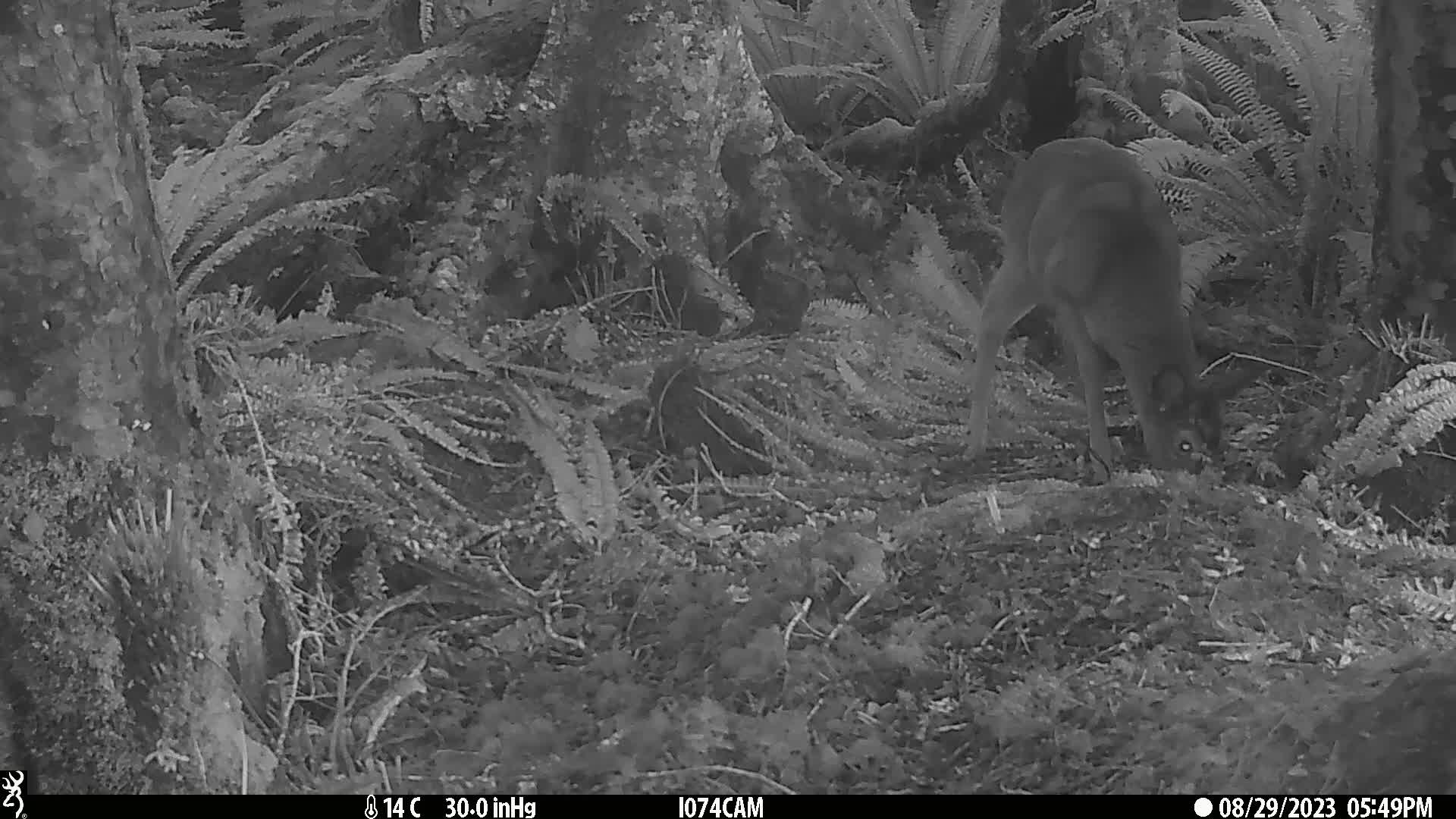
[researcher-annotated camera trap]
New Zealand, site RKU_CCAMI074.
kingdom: Animalia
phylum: Chordata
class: Mammalia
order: Artiodactyla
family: Cervidae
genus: Odocoileus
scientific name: Odocoileus virginianus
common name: white-tailed deer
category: white tailed deer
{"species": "white tailed deer (white-tailed deer) (Odocoileus virginianus)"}